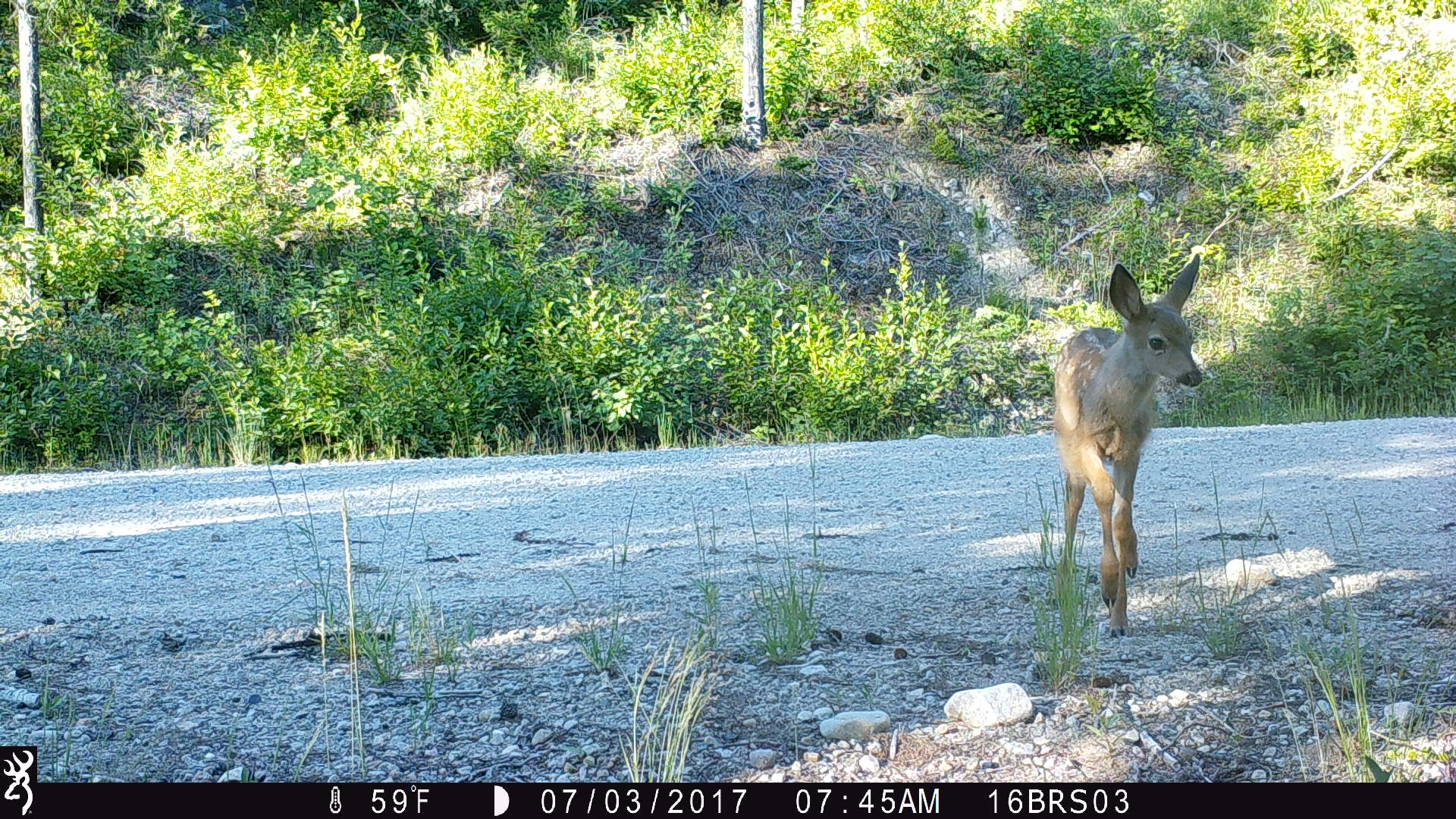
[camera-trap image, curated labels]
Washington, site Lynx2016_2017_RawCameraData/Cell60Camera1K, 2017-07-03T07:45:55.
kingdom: Animalia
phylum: Chordata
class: Mammalia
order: Artiodactyla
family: Cervidae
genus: Odocoileus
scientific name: Odocoileus hemionus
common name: mule deer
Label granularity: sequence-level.